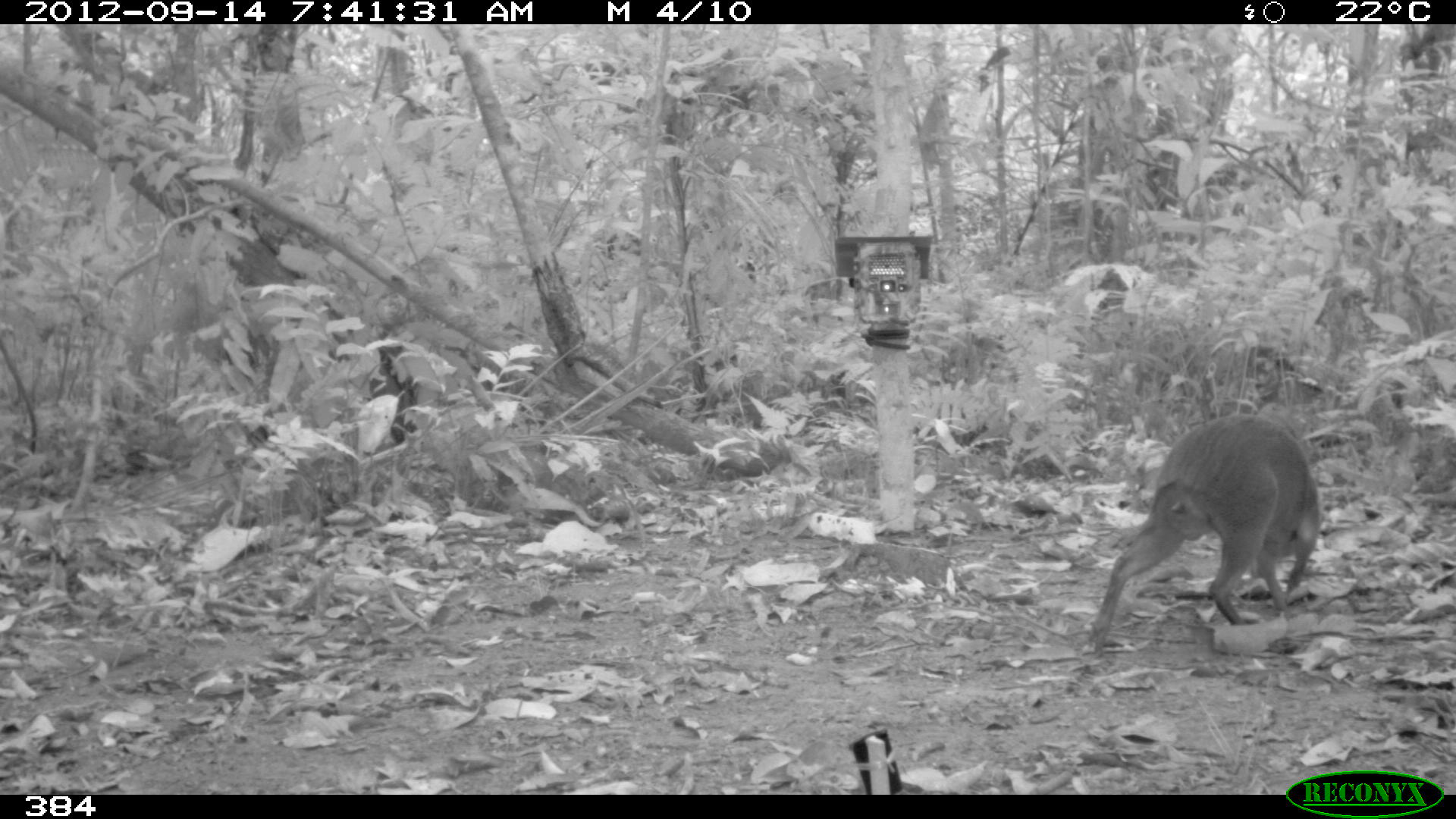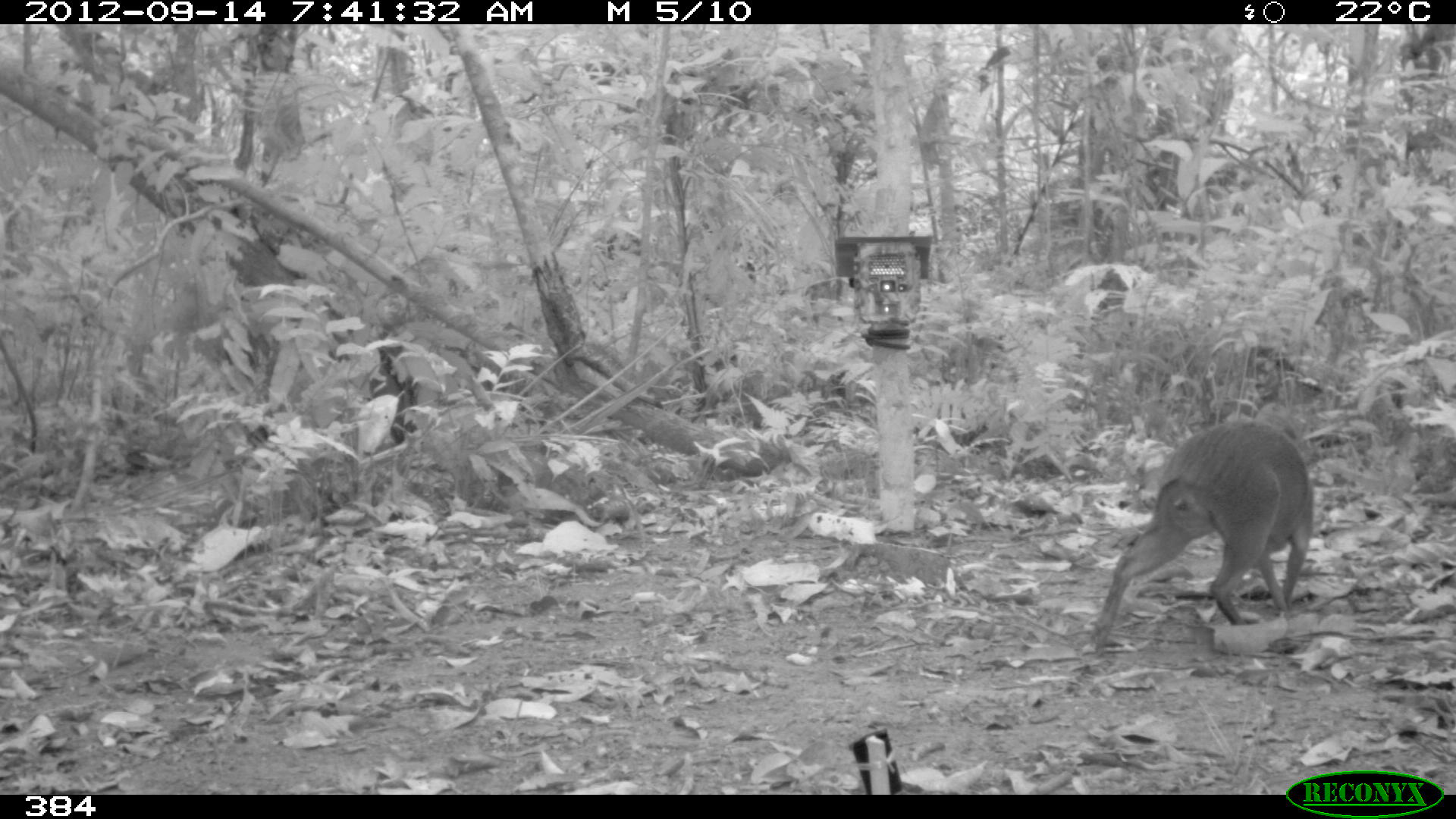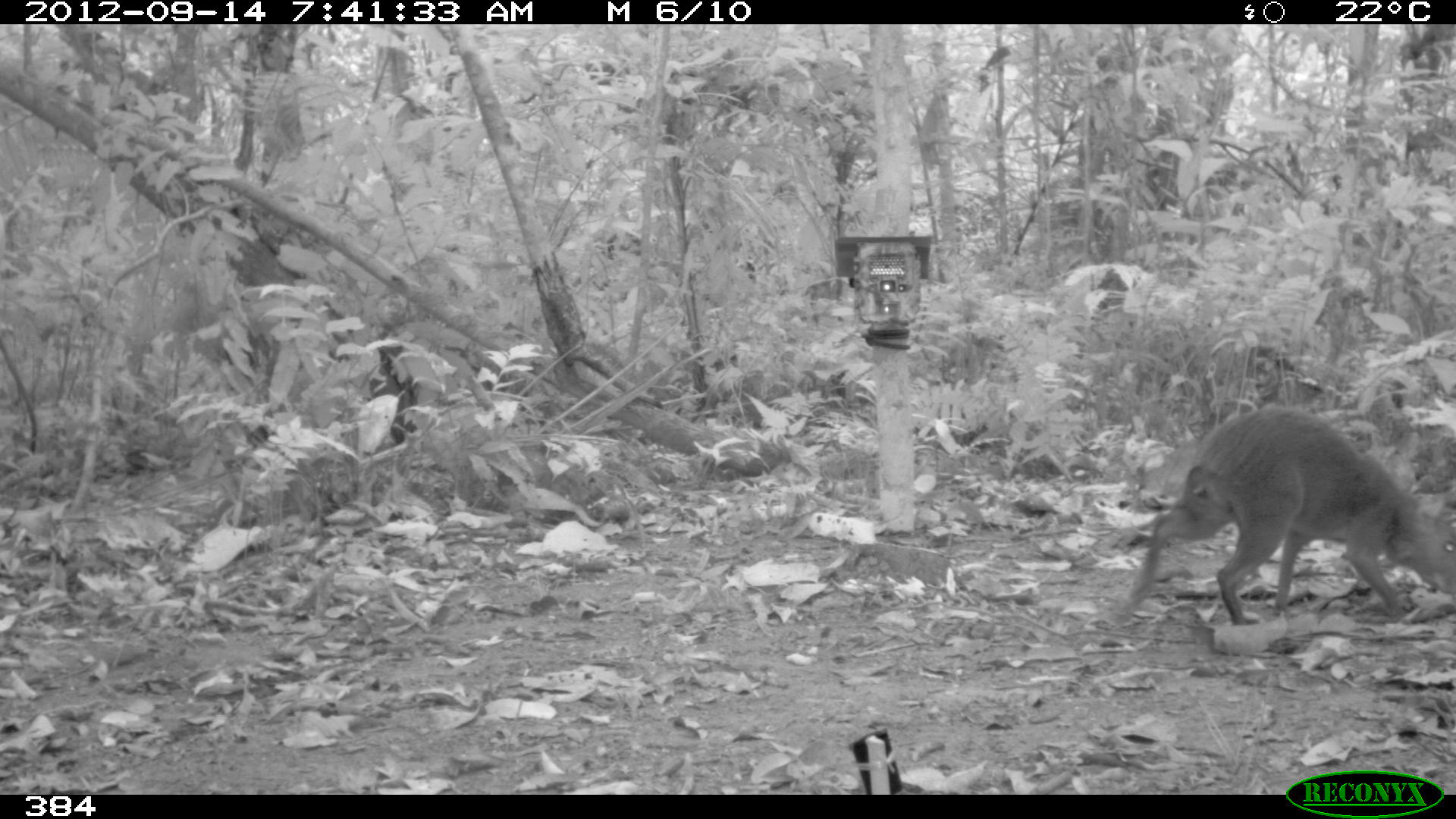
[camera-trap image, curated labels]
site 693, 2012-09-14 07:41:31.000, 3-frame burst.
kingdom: Animalia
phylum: Chordata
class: Mammalia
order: Rodentia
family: Dasyproctidae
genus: Dasyprocta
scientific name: Dasyprocta punctata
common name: central american agouti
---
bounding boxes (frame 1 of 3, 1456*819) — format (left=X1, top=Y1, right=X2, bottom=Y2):
dasyprocta punctata: (left=1087, top=410, right=1322, bottom=654)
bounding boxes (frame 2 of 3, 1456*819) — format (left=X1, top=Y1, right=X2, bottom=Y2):
dasyprocta punctata: (left=1087, top=417, right=1315, bottom=650)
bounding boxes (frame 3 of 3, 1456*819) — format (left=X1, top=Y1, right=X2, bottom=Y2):
dasyprocta punctata: (left=1114, top=402, right=1455, bottom=628)